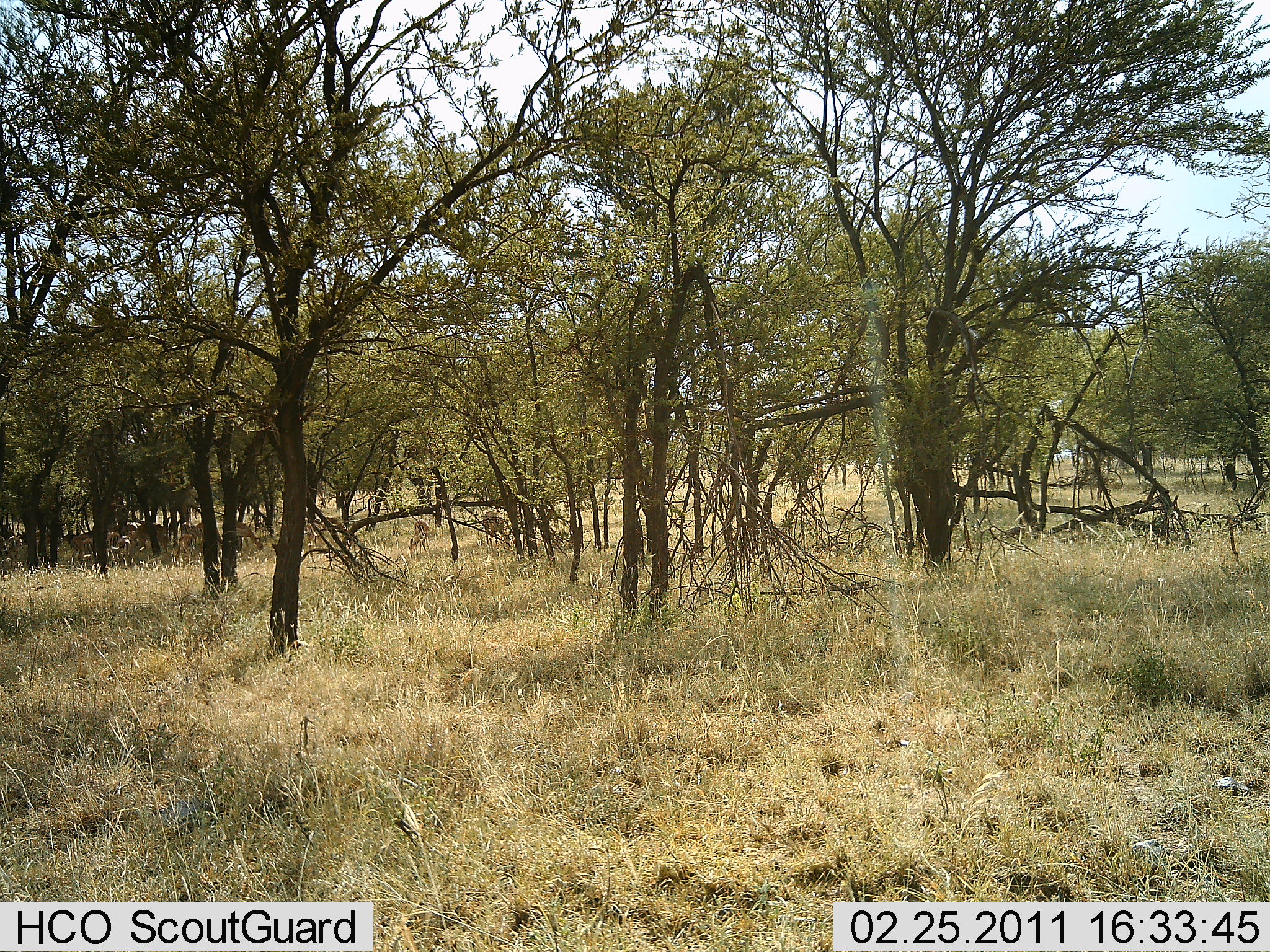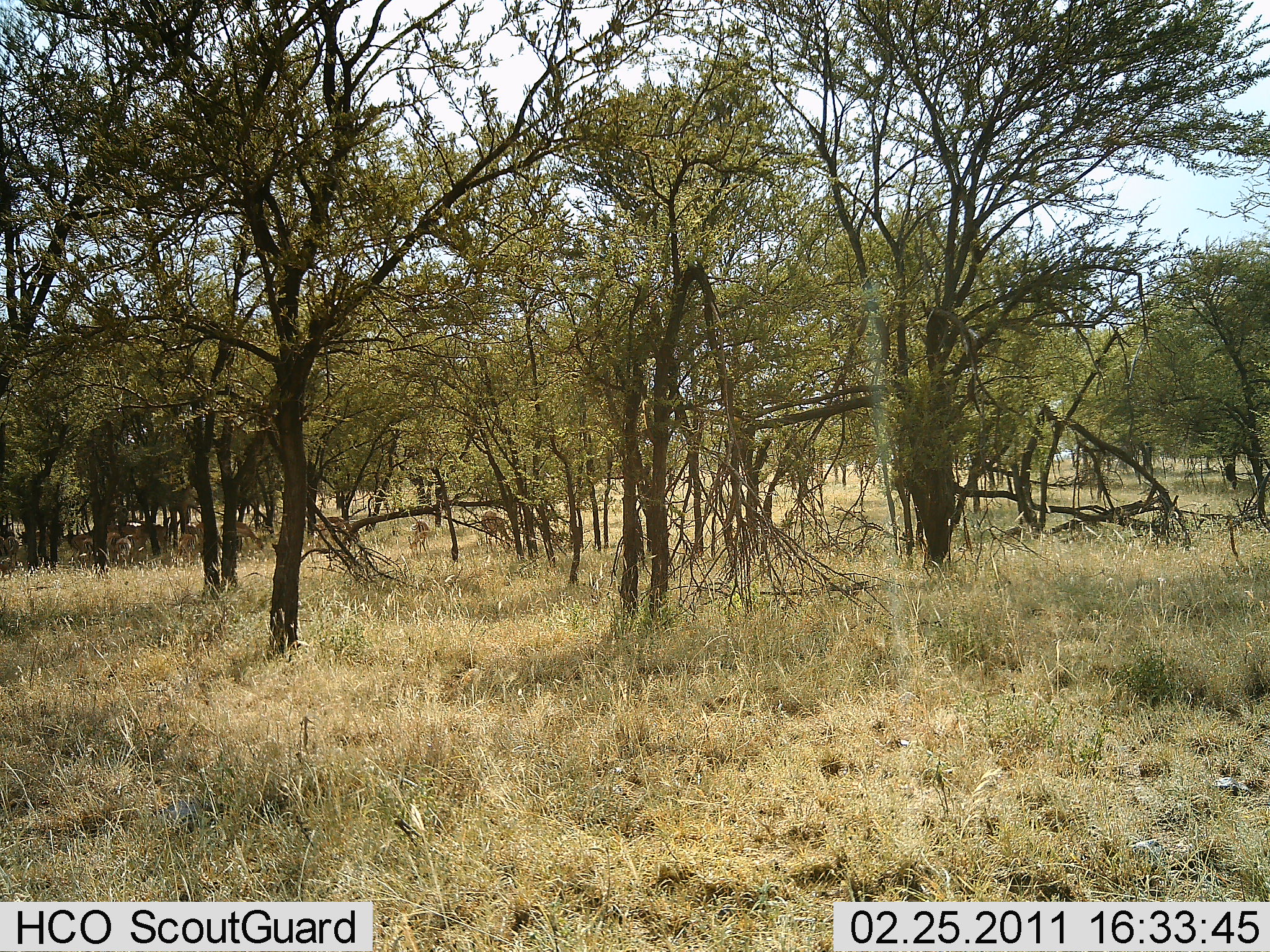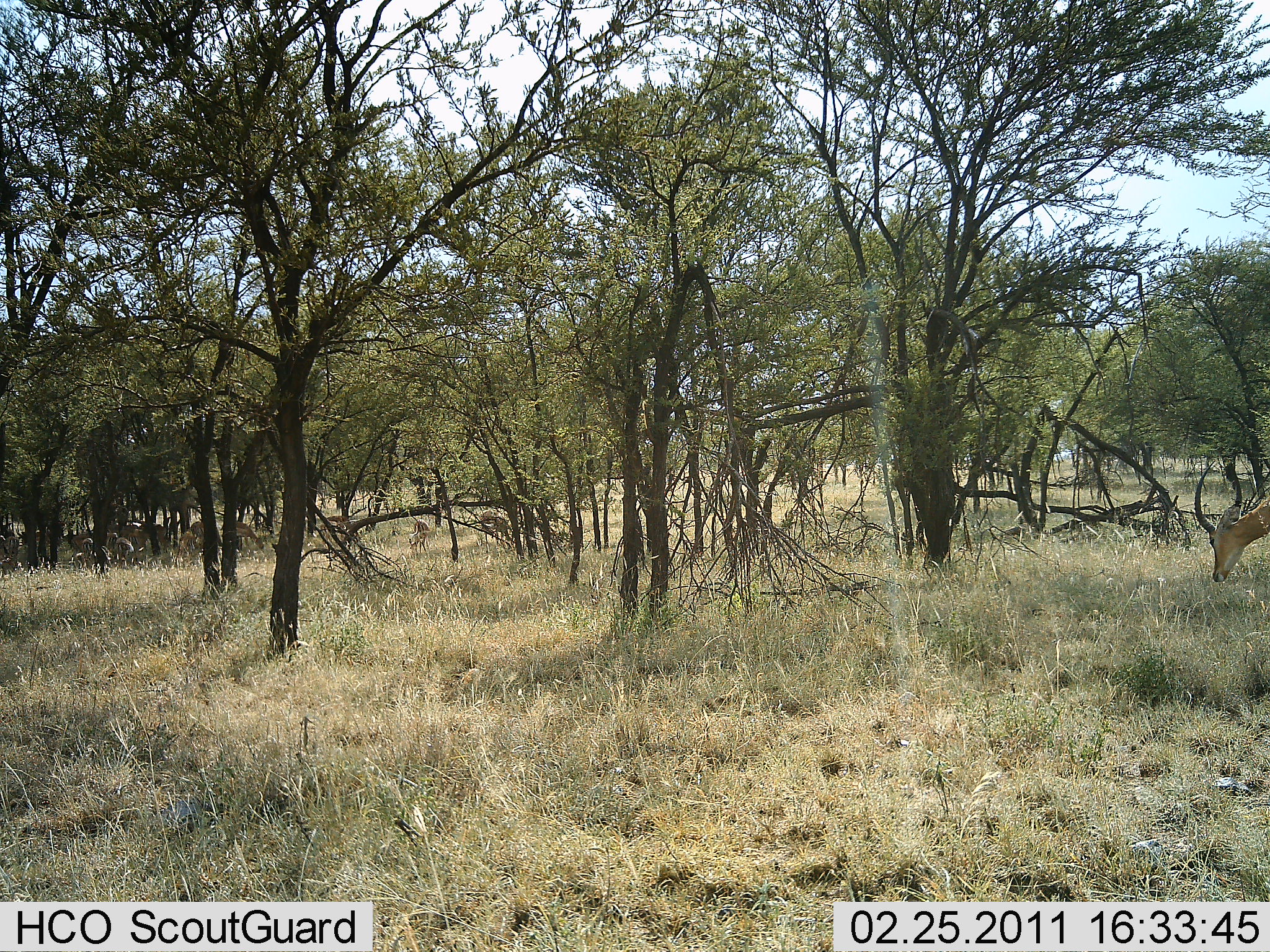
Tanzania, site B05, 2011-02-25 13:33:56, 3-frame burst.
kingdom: Animalia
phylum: Chordata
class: Mammalia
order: Artiodactyla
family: Bovidae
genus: Aepyceros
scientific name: Aepyceros melampus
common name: impala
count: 9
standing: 25%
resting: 12%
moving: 25%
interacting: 0%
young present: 0%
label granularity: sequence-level